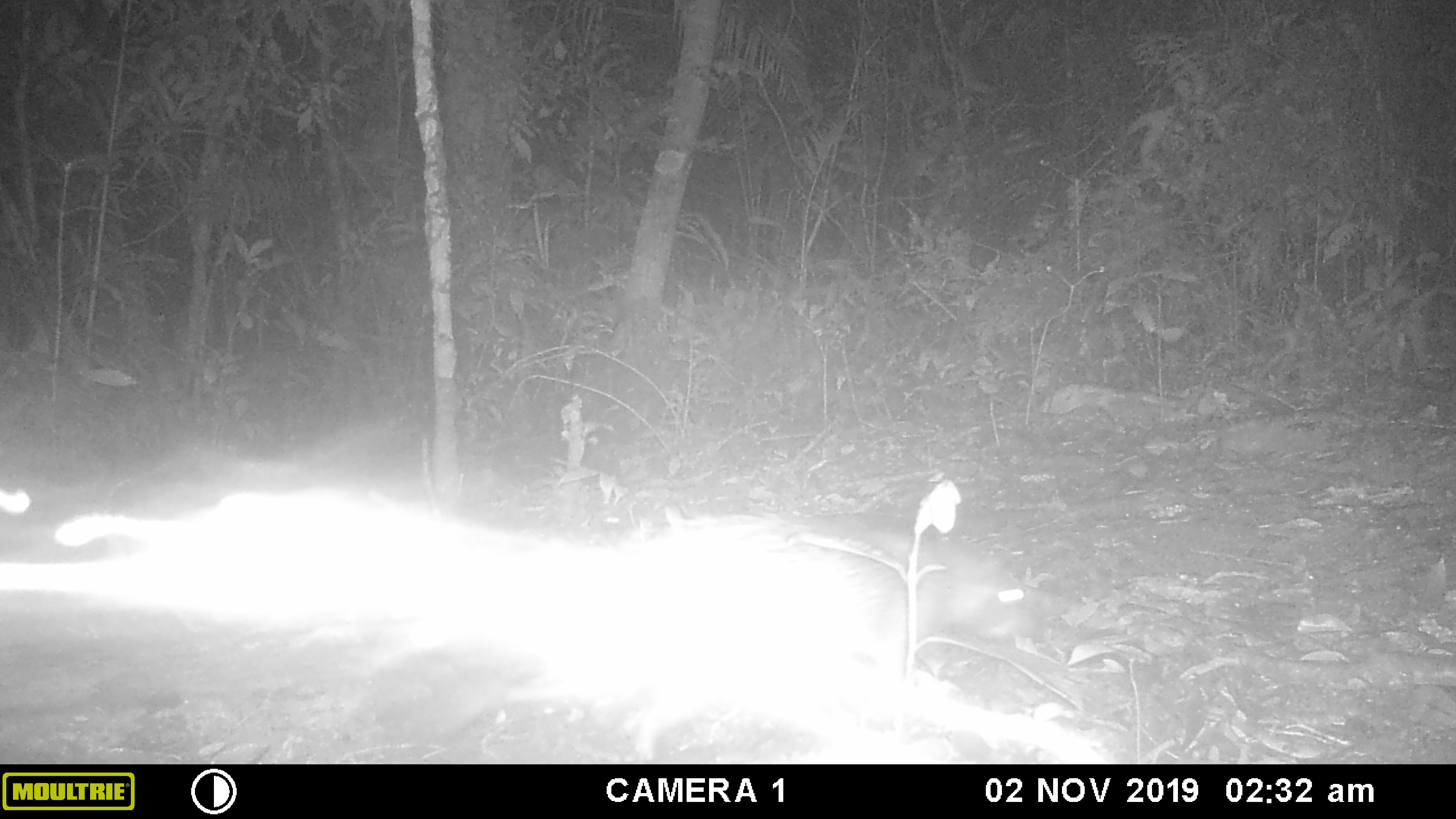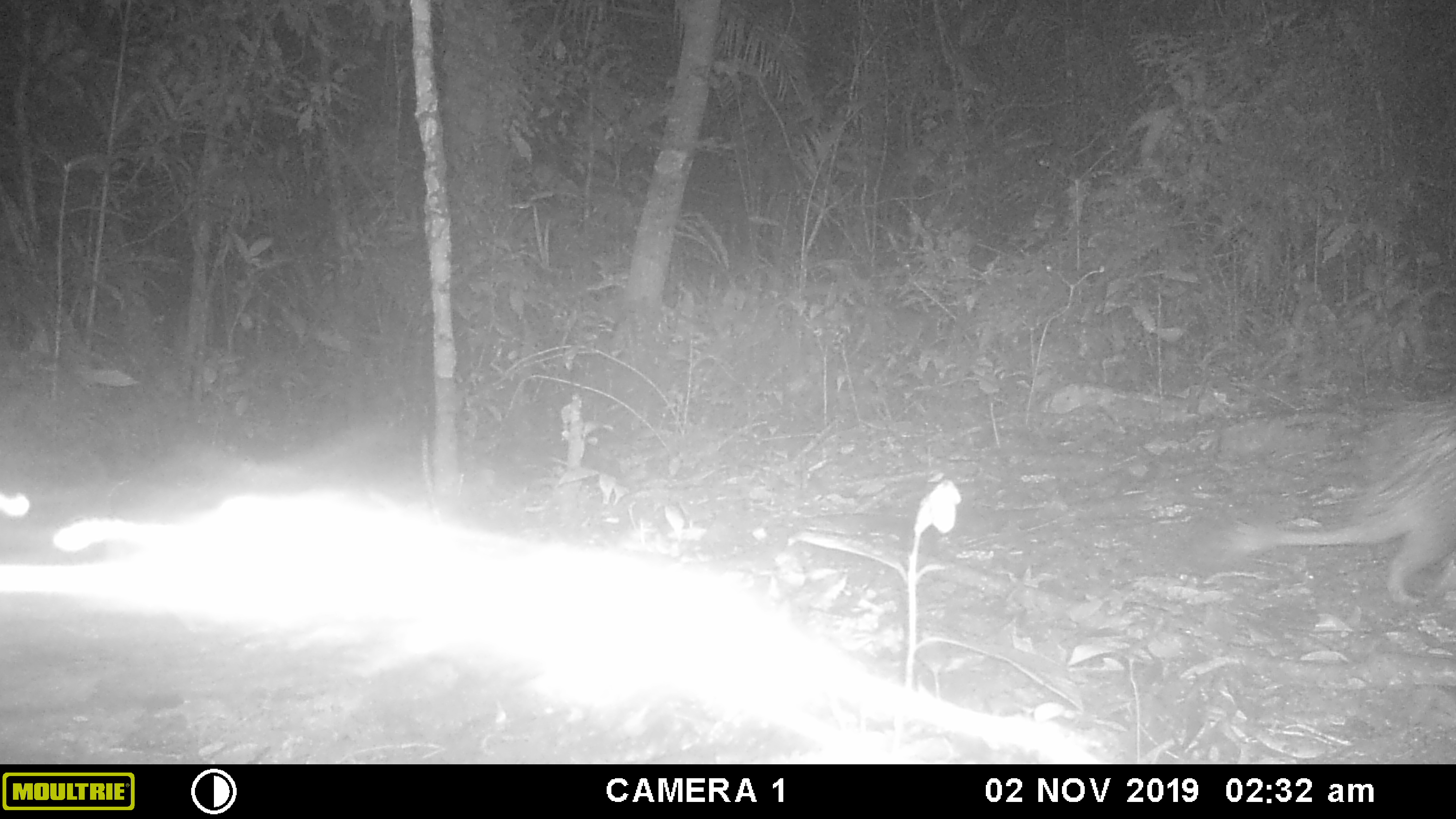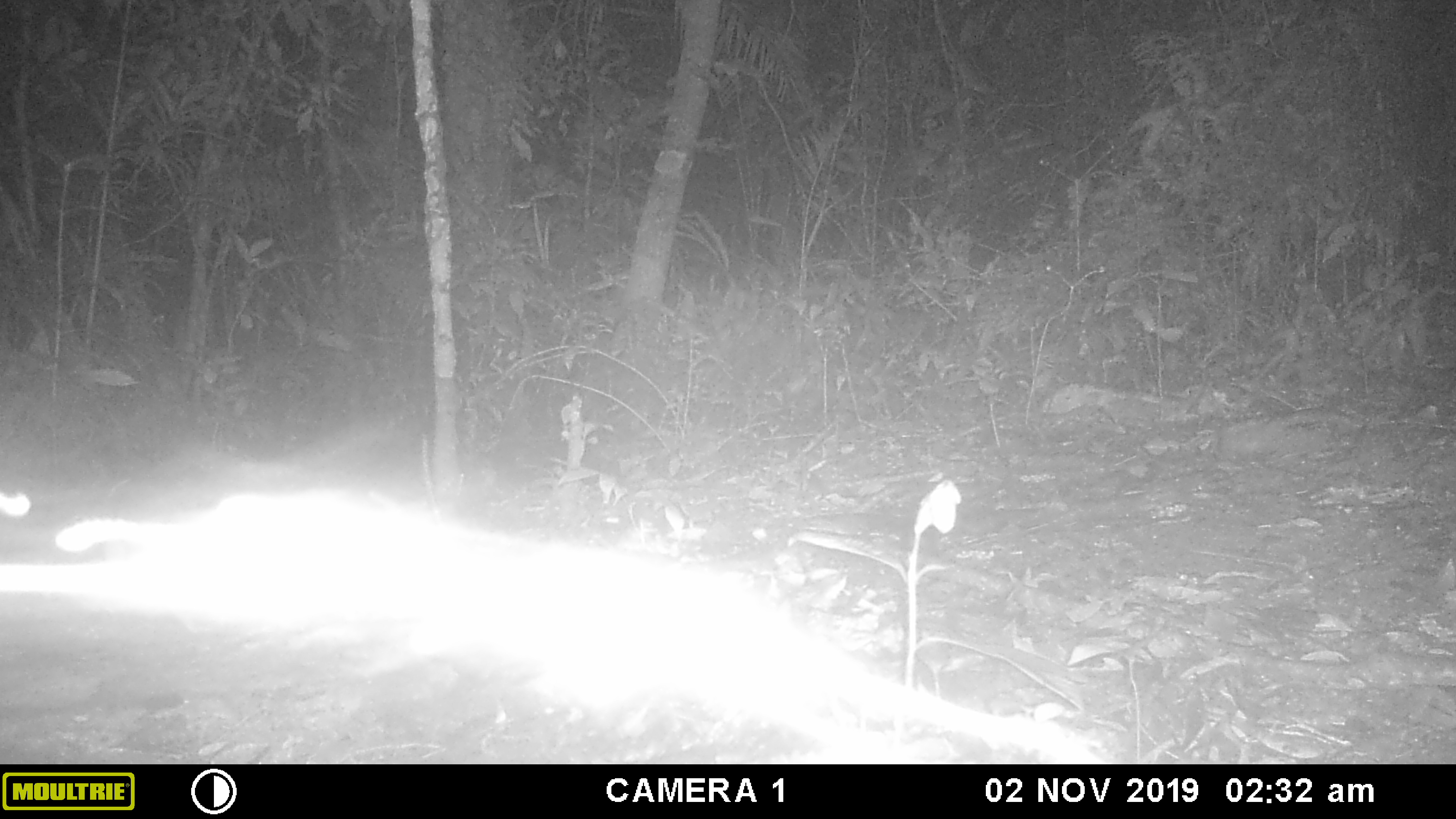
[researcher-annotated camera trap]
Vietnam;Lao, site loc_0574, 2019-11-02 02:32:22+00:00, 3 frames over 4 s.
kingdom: Animalia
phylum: Chordata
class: Mammalia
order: Rodentia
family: Hystricidae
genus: Atherurus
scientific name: Atherurus macrourus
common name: asiatic brush-tailed porcupine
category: asiatic brush tailed porcupine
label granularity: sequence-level